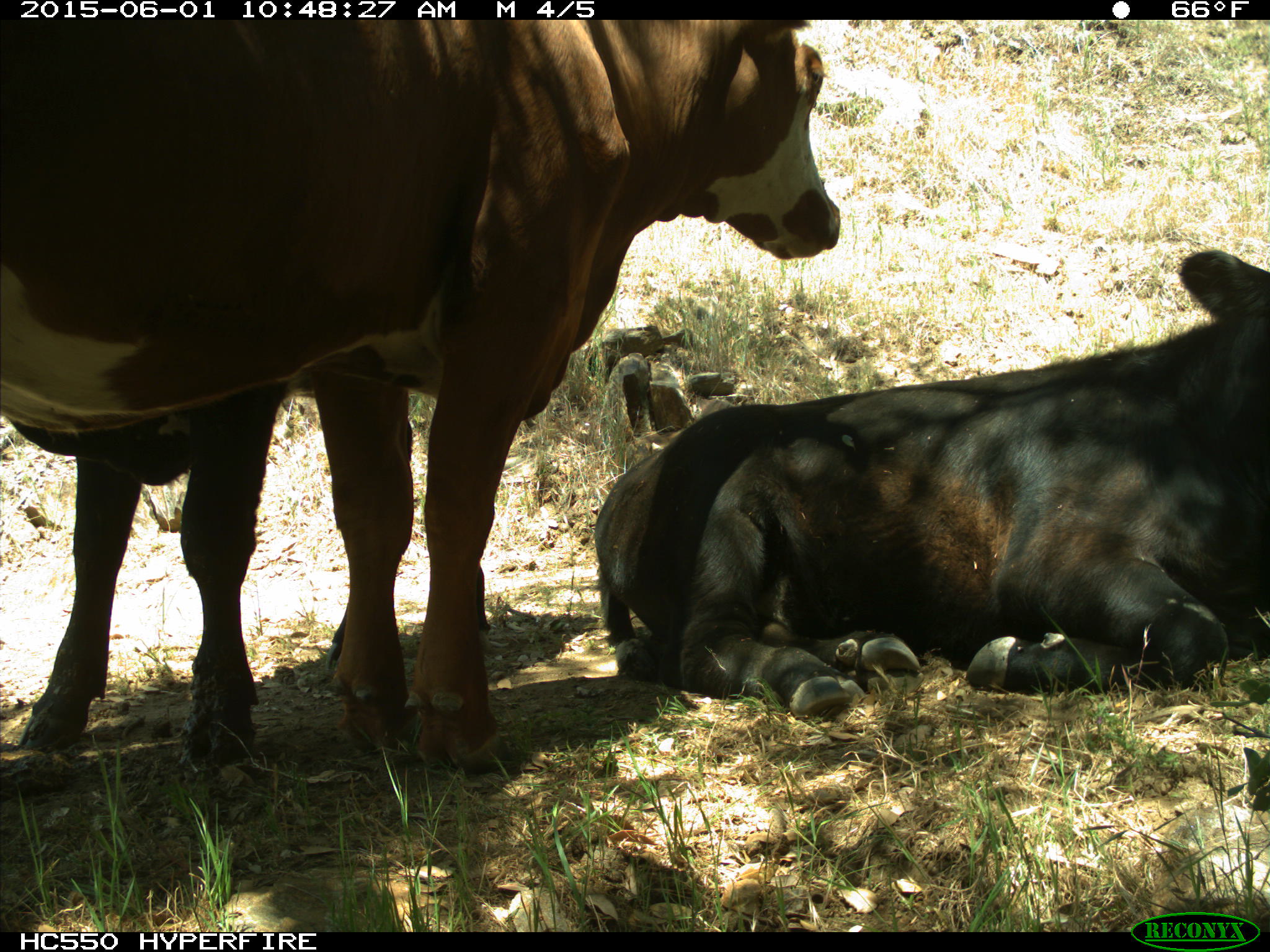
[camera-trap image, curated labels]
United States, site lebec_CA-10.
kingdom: Animalia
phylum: Chordata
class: Mammalia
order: Artiodactyla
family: Bovidae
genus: Bos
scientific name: Bos taurus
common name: domestic cow